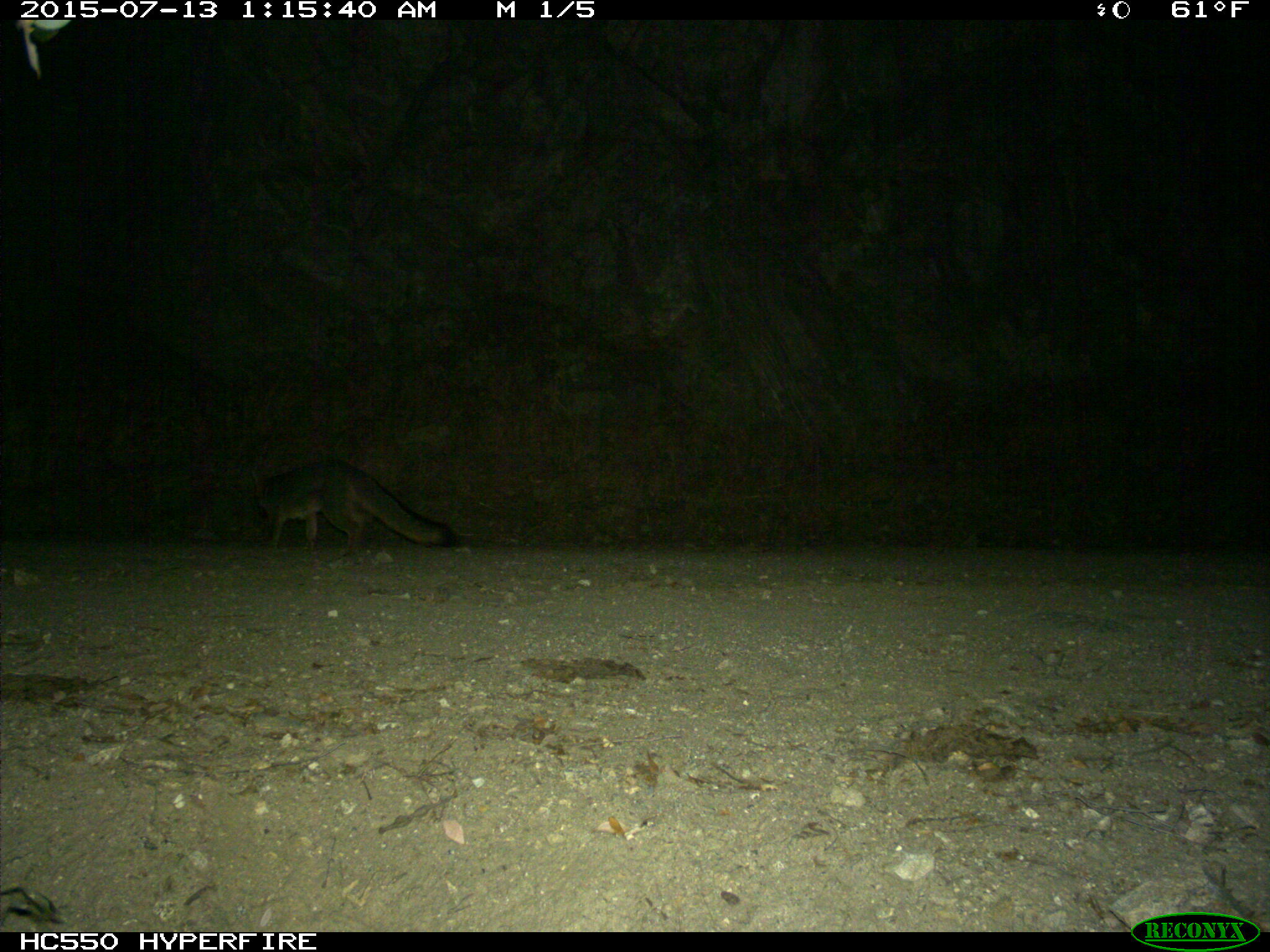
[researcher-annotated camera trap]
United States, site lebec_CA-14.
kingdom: Animalia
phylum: Chordata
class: Mammalia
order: Carnivora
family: Canidae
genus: Urocyon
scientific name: Urocyon cinereoargenteus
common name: gray fox